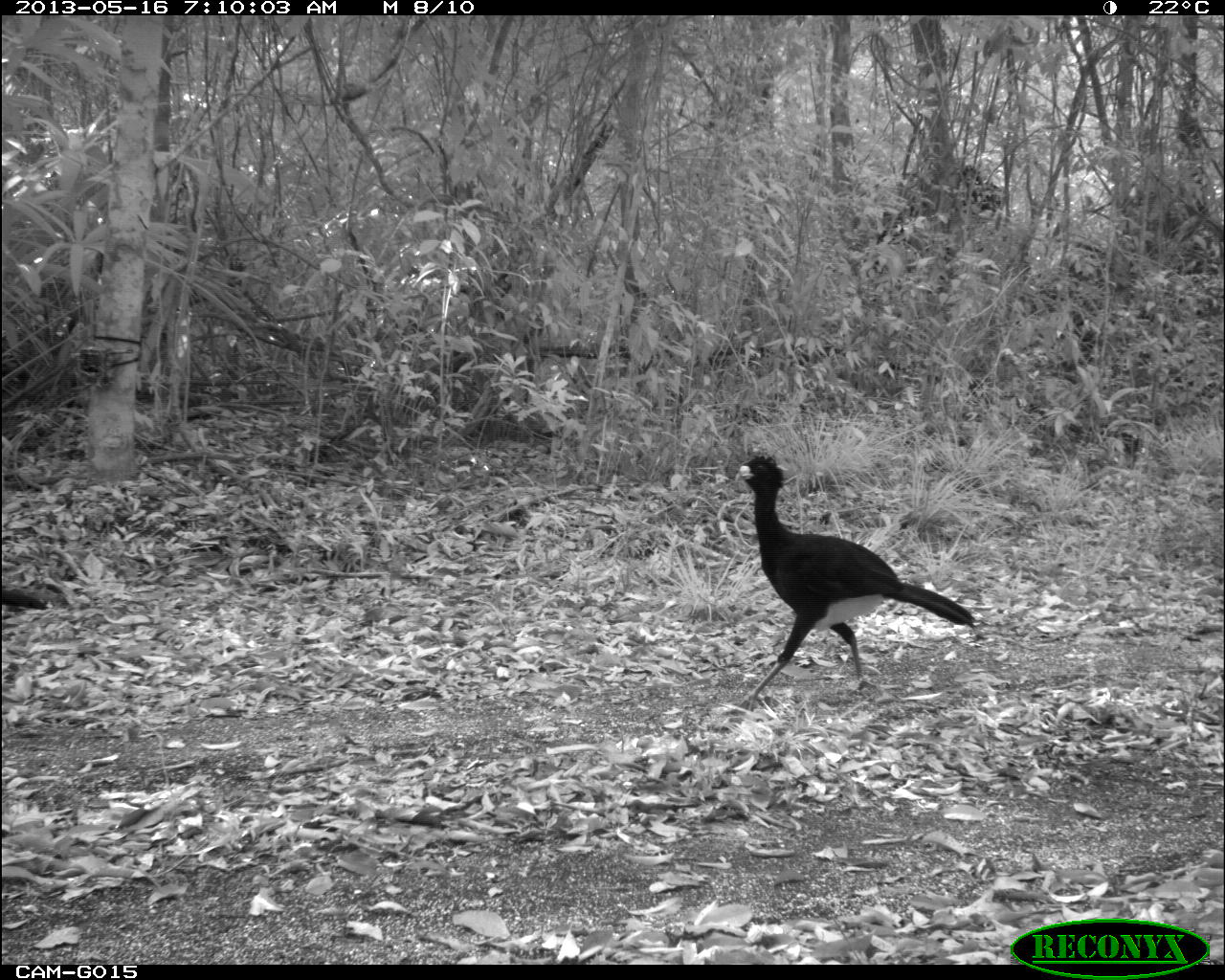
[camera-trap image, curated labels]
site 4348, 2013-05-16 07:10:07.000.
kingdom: Animalia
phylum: Chordata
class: Aves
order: Galliformes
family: Cracidae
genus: Crax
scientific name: Crax rubra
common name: great curassow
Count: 2.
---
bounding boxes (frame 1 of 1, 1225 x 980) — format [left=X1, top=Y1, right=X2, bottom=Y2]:
crax rubra: [left=732, top=454, right=975, bottom=711]